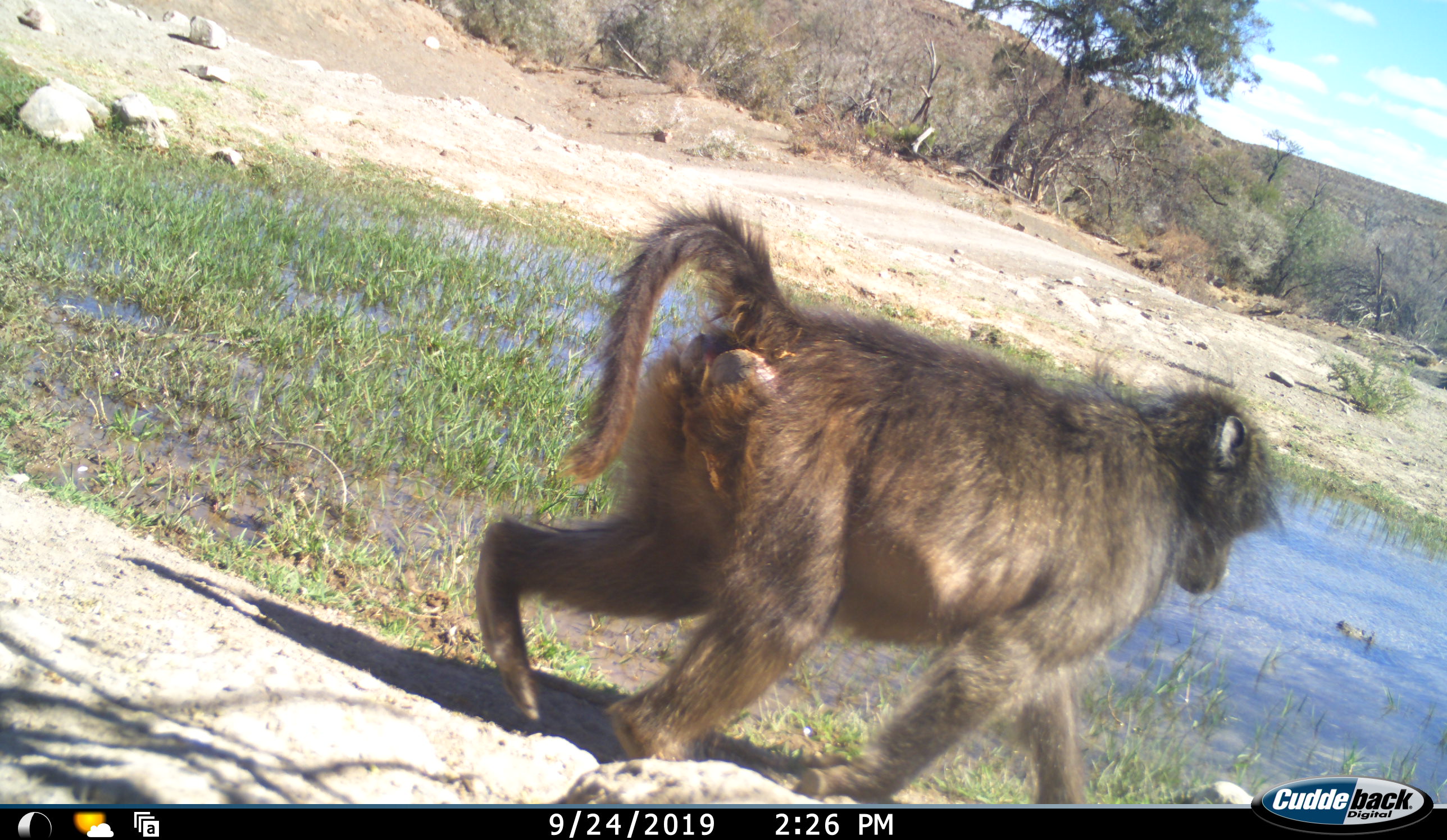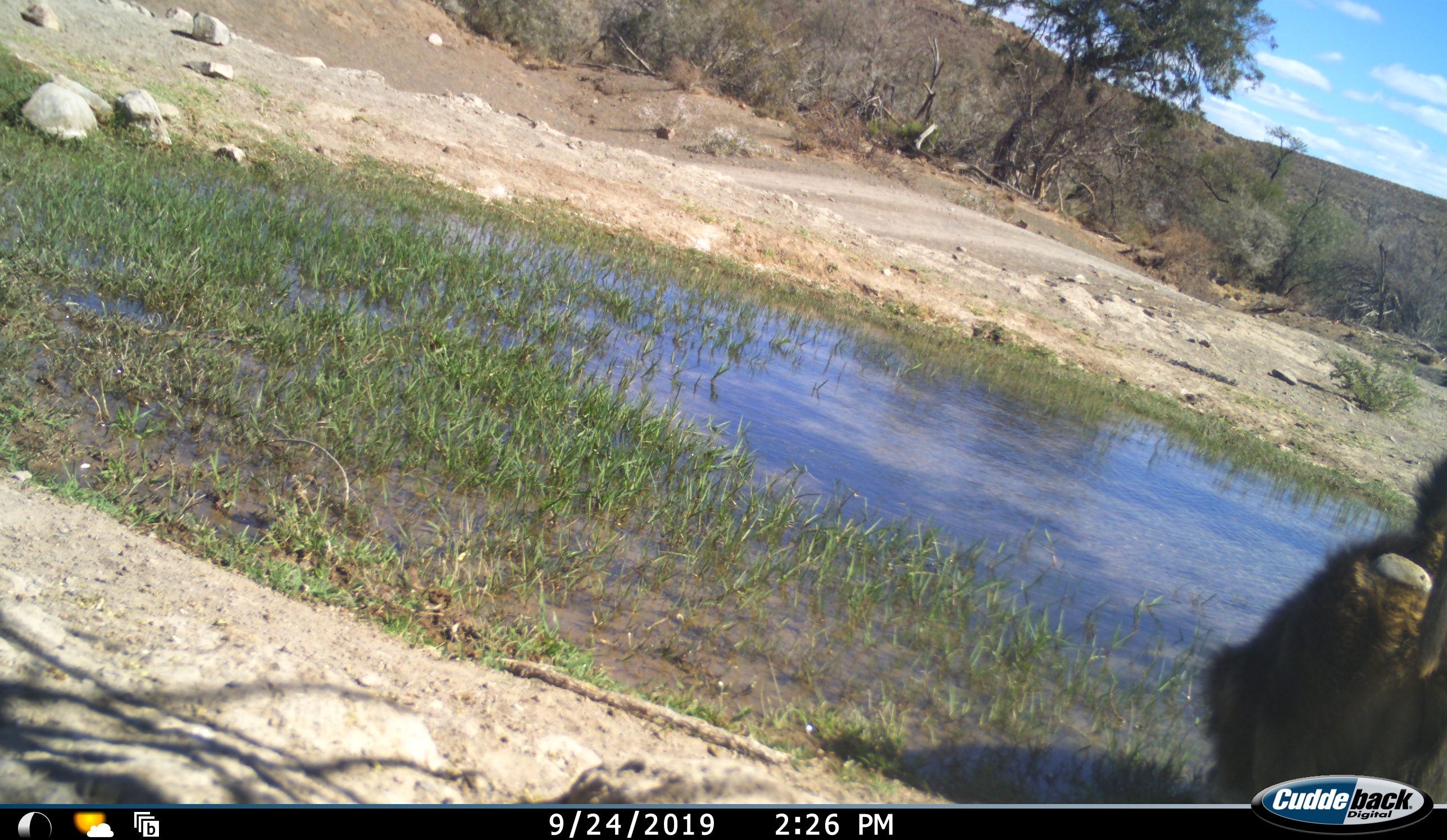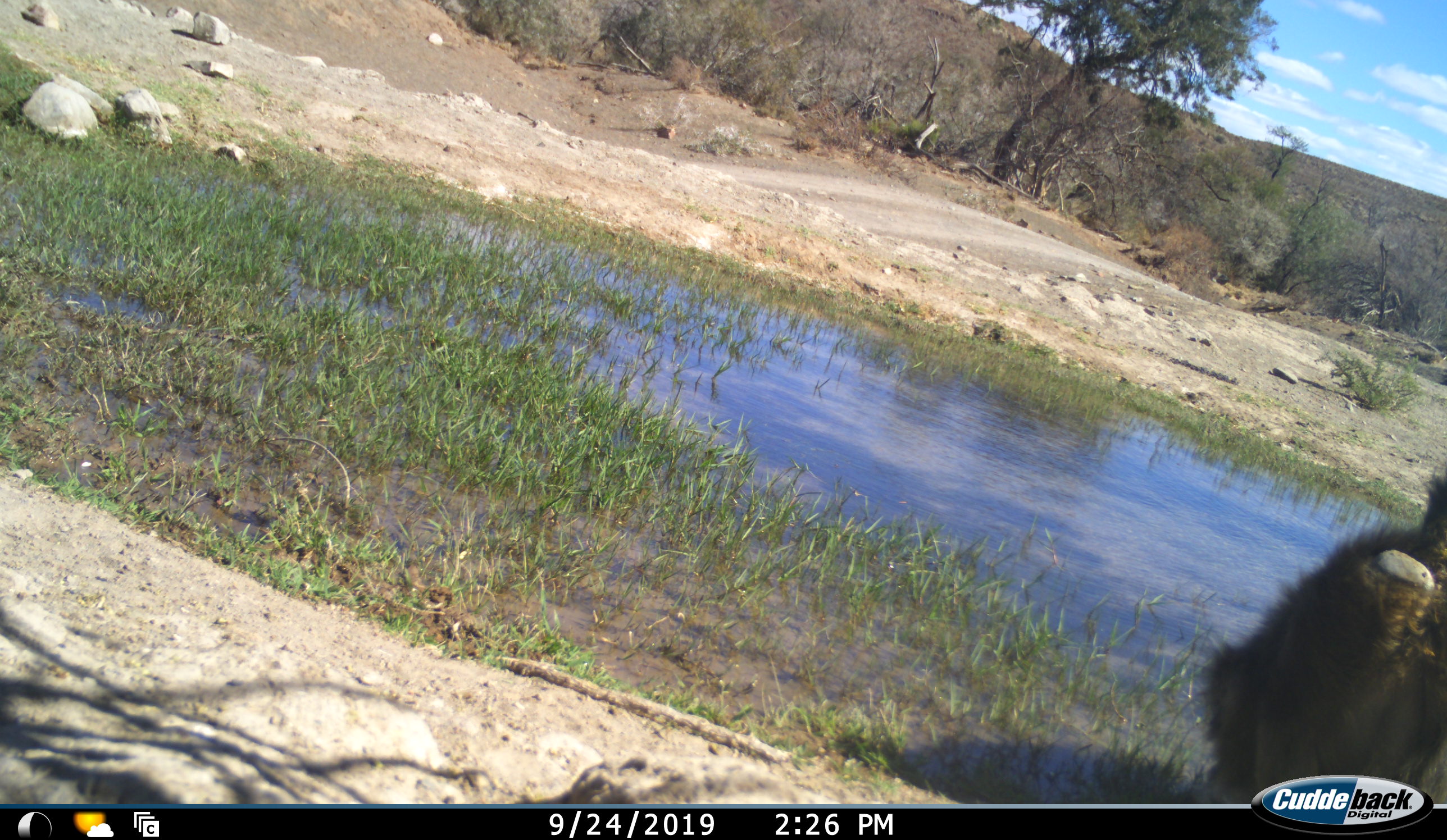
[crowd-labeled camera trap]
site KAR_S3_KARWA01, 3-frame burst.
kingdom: Animalia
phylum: Chordata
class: Mammalia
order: Primates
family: Cercopithecidae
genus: Papio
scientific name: Papio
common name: baboon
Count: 1.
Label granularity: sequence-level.